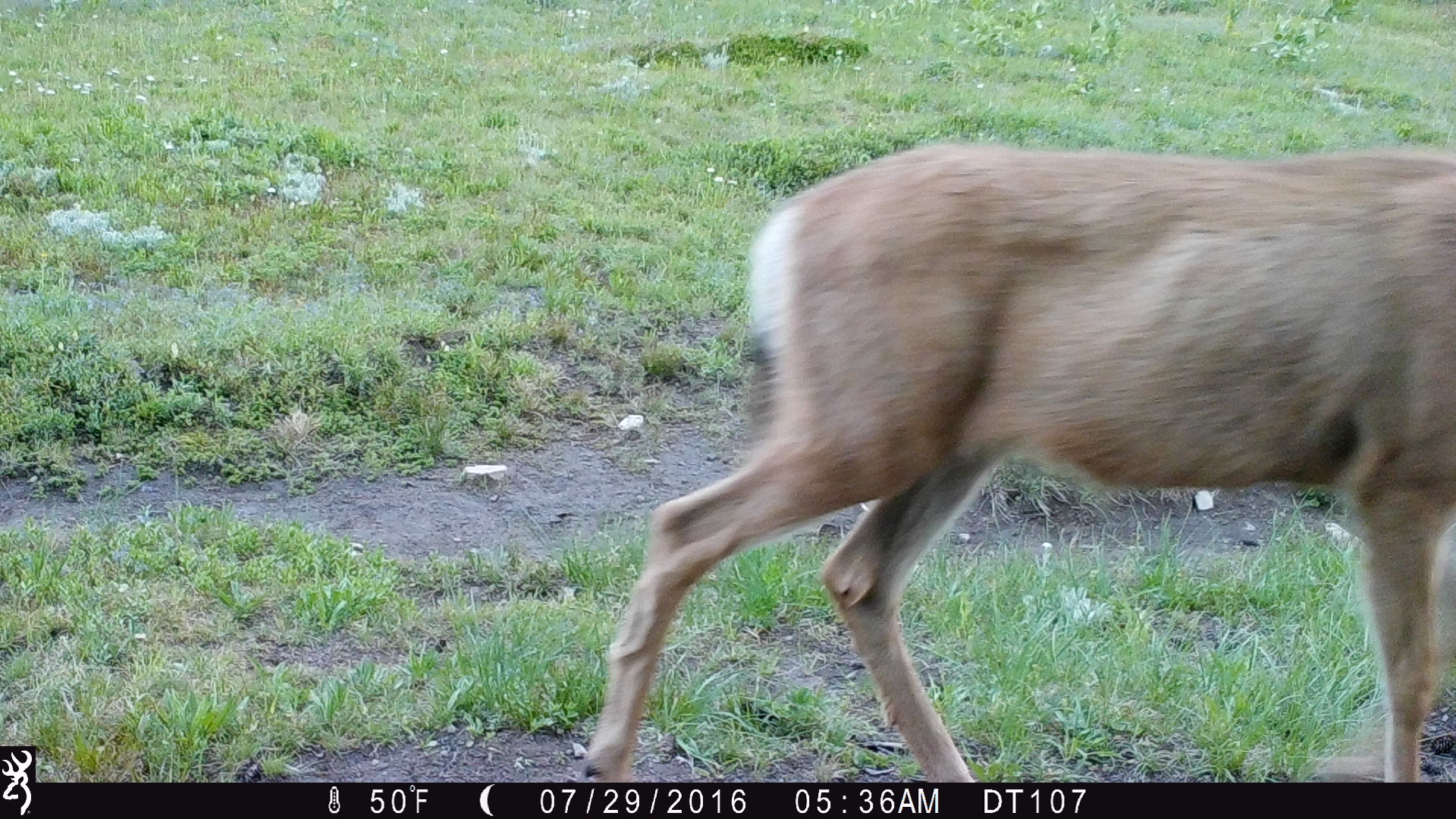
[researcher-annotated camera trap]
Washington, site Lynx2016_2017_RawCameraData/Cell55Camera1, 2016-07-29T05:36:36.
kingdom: Animalia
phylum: Chordata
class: Mammalia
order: Artiodactyla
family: Cervidae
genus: Odocoileus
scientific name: Odocoileus hemionus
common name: mule deer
Odocoileus hemionus (mule deer). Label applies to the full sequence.